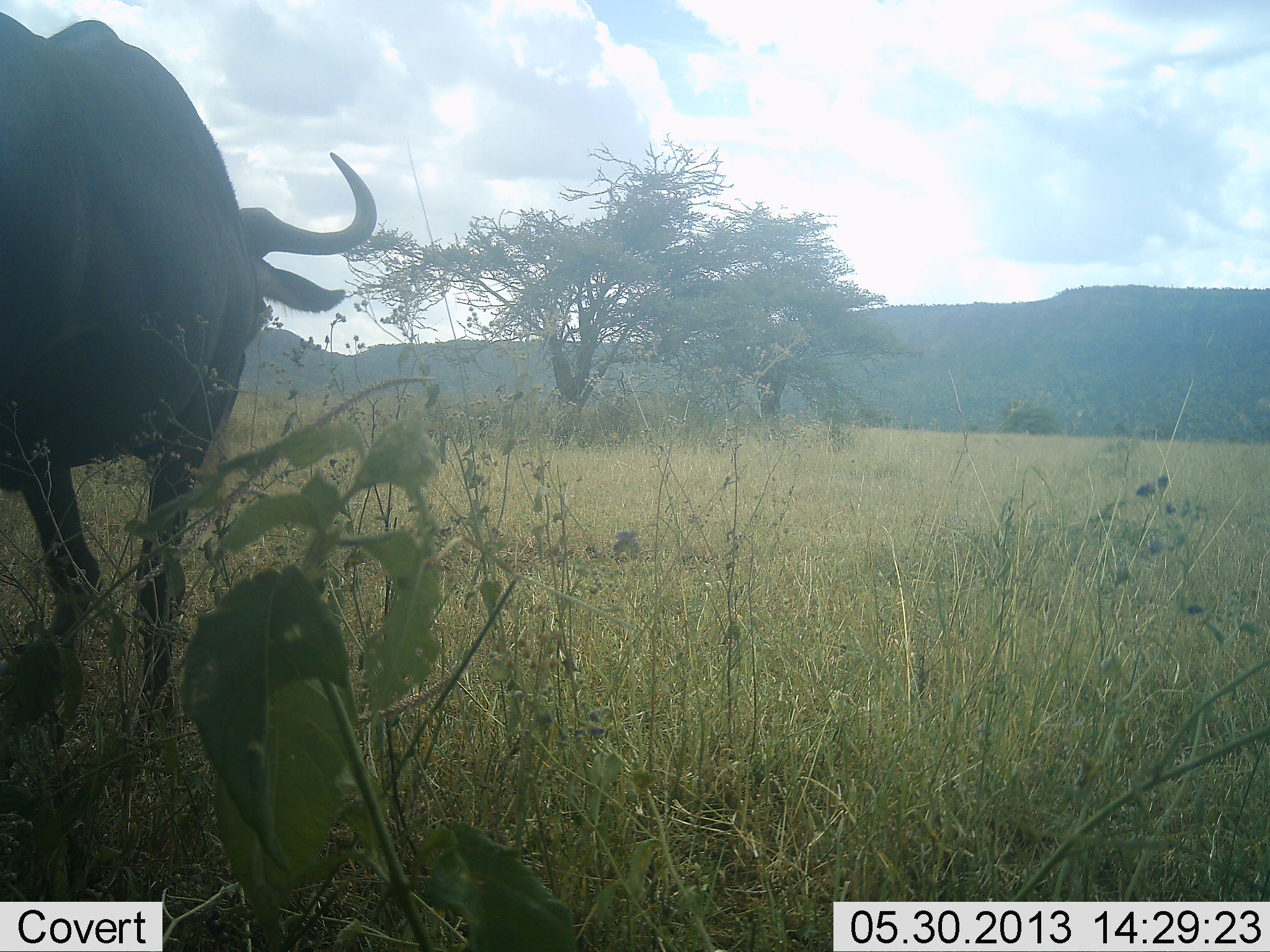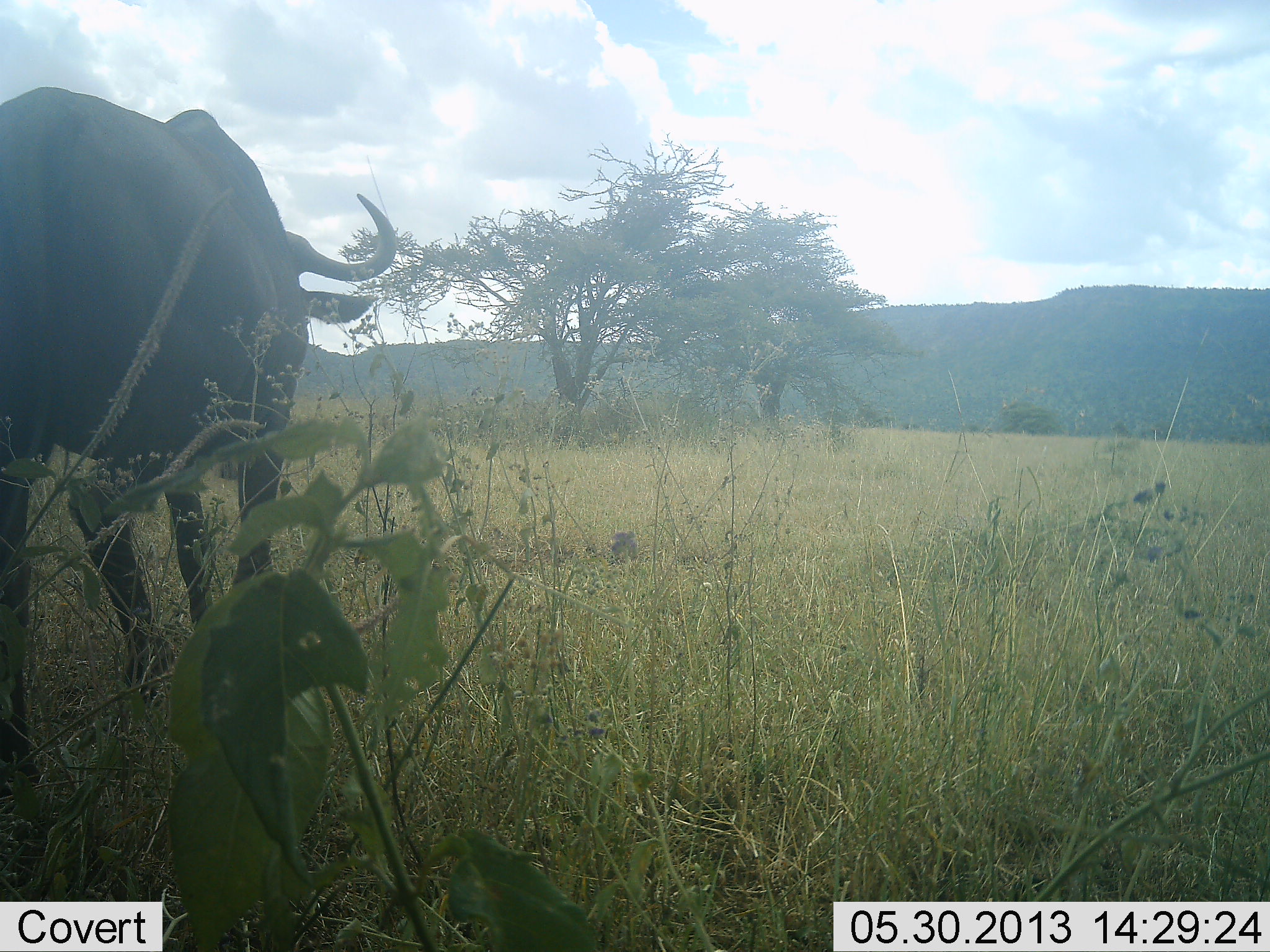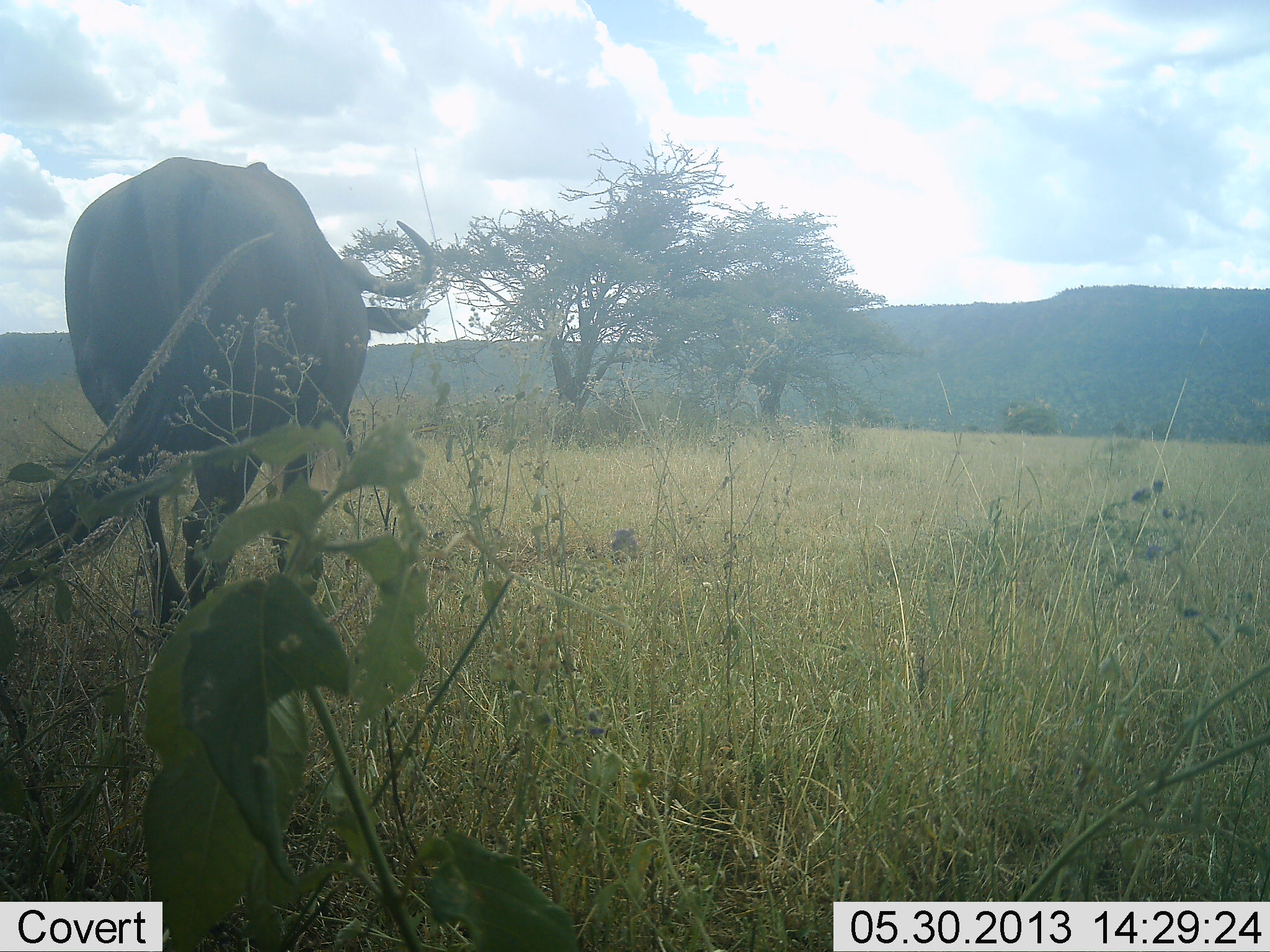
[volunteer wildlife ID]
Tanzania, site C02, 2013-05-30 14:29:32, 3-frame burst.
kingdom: Animalia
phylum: Chordata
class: Mammalia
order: Artiodactyla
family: Bovidae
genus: Connochaetes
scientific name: Connochaetes taurinus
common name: blue wildebeest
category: wildebeest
Wildebeest (blue wildebeest) (Connochaetes taurinus), count 1. Behavior (volunteer vote fractions): standing 5%, resting 0%, moving 100%, interacting 0%. Young present (vote fraction): 0%. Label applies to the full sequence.